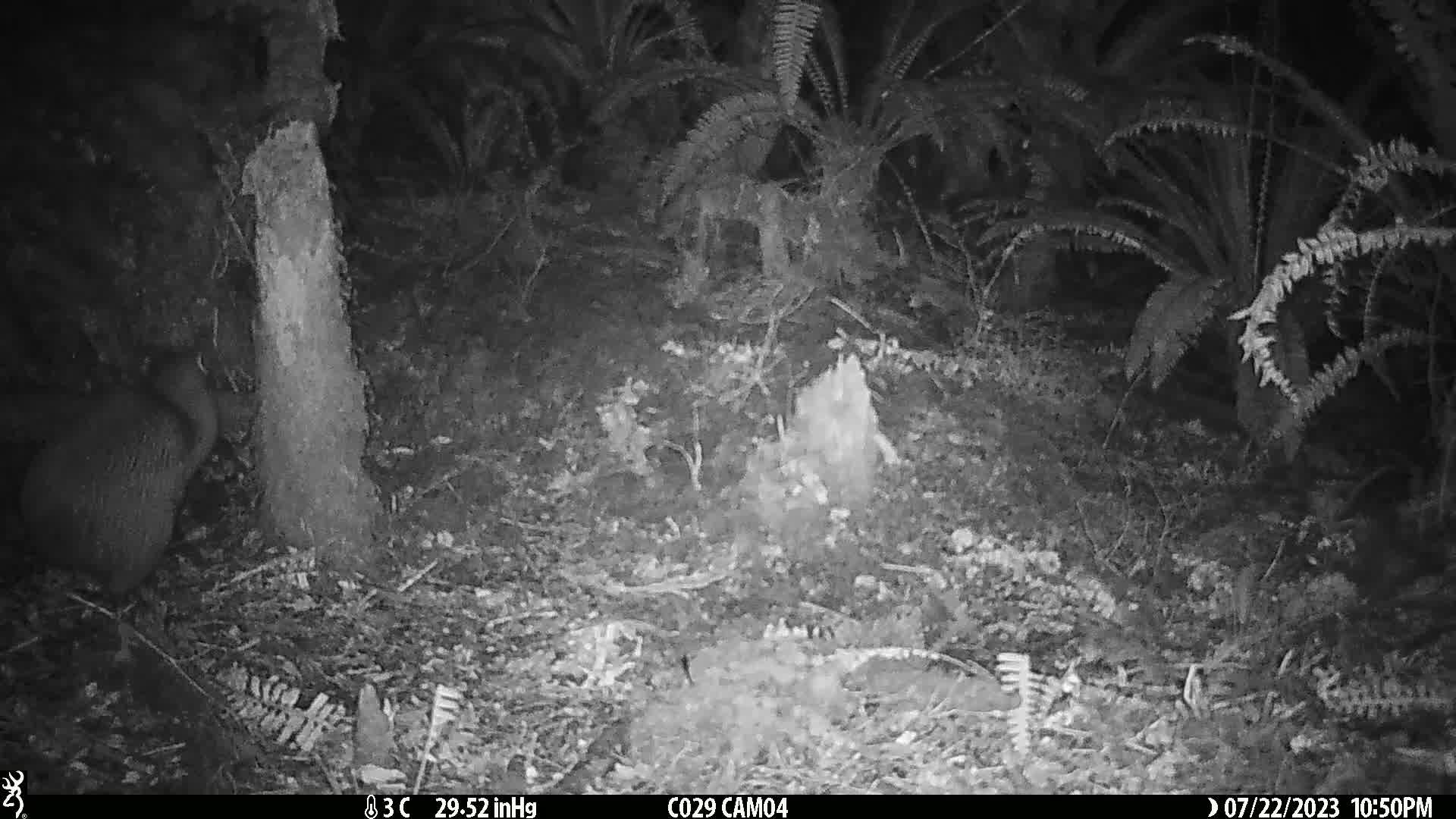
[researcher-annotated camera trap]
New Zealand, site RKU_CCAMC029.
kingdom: Animalia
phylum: Chordata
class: Aves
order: Apterygiformes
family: Apterygidae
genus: Apteryx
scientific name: Apteryx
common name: kiwi